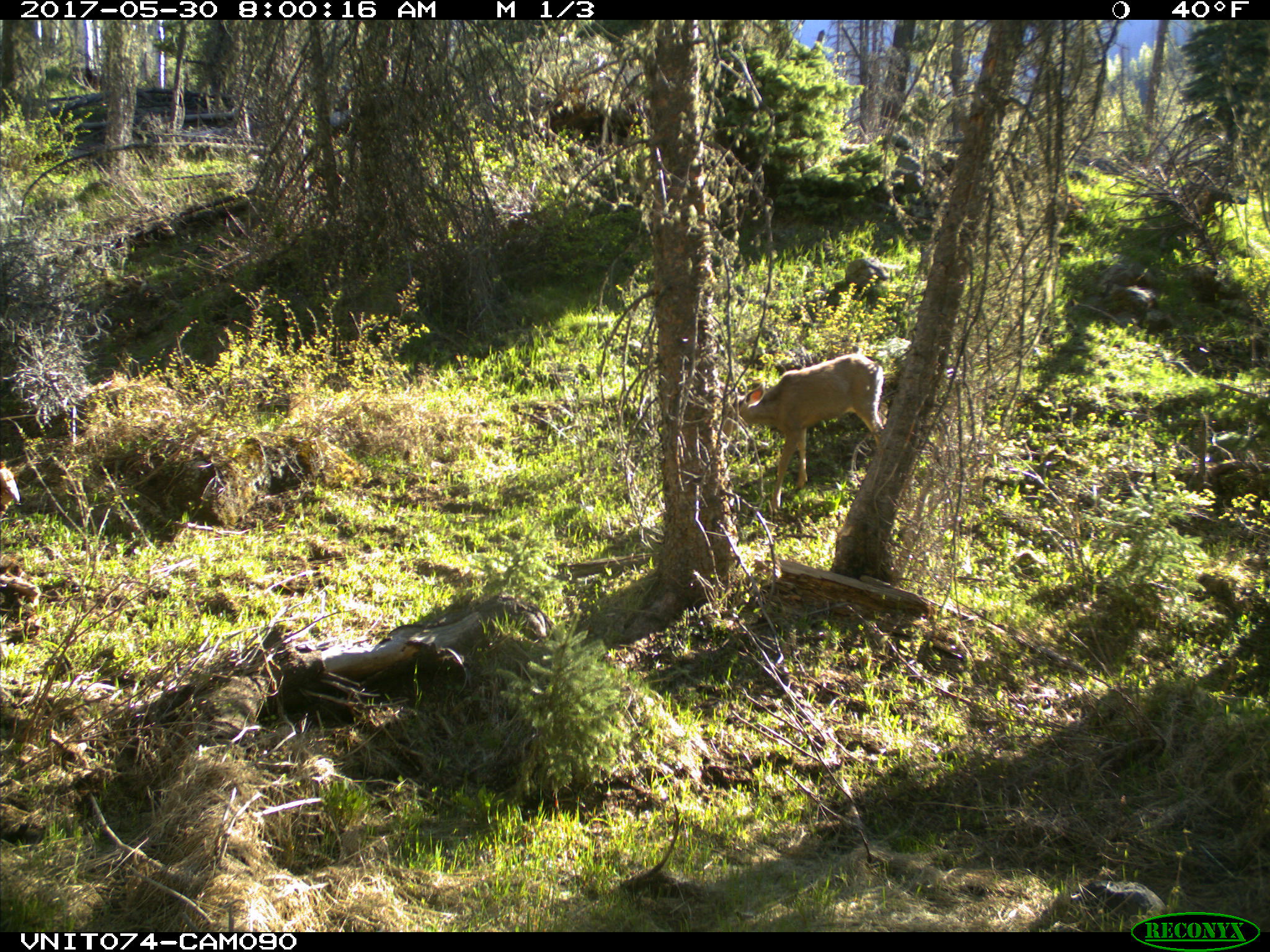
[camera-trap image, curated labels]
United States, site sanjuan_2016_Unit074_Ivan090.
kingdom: Animalia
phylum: Chordata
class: Mammalia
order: Artiodactyla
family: Cervidae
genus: Odocoileus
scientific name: Odocoileus hemionus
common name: mule deer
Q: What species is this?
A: Odocoileus hemionus (mule deer).